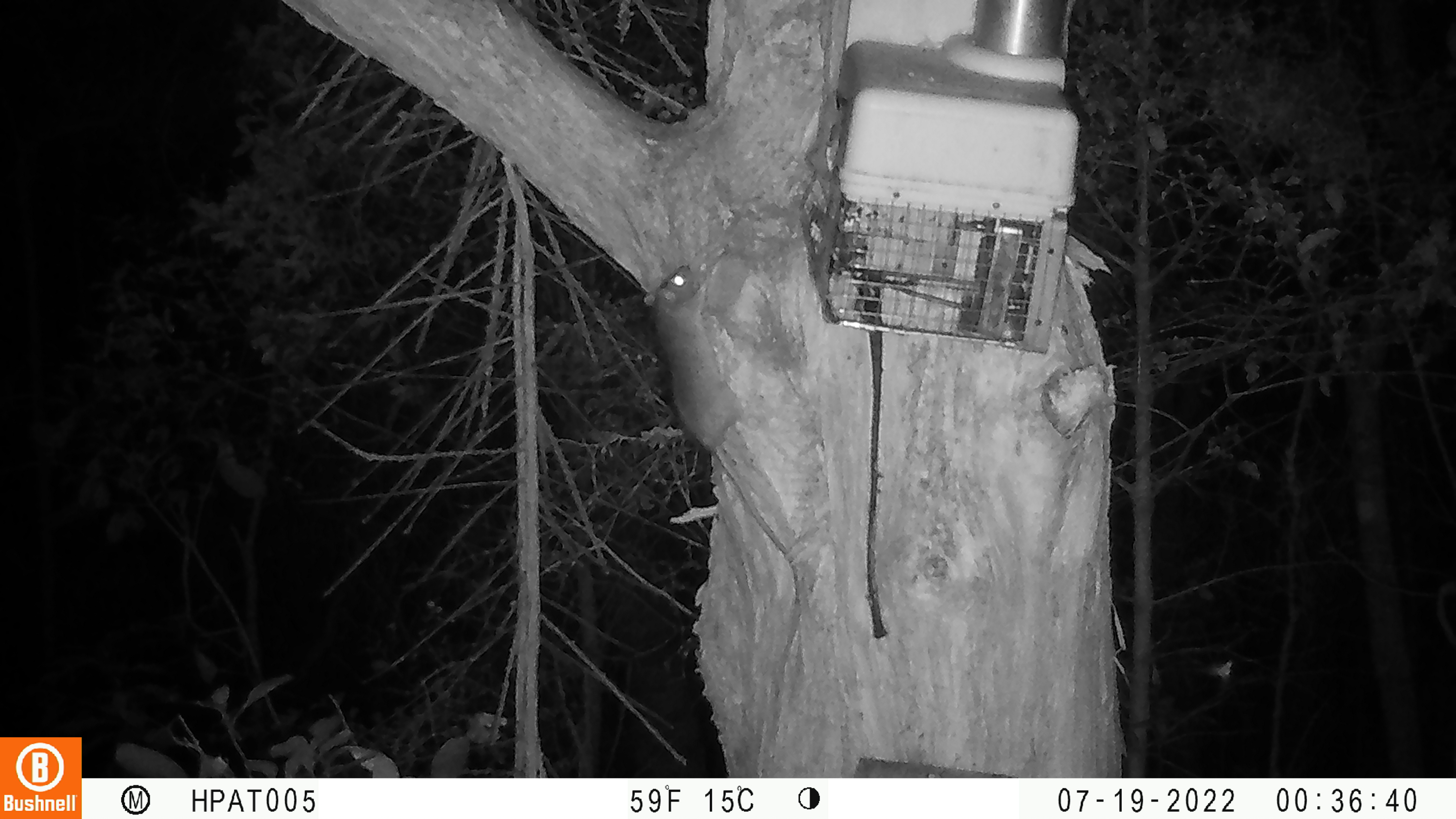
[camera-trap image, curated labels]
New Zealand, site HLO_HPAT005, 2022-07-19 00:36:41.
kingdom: Animalia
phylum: Chordata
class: Mammalia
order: Rodentia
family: Muridae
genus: Rattus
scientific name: Rattus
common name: rat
Rat (Rattus).